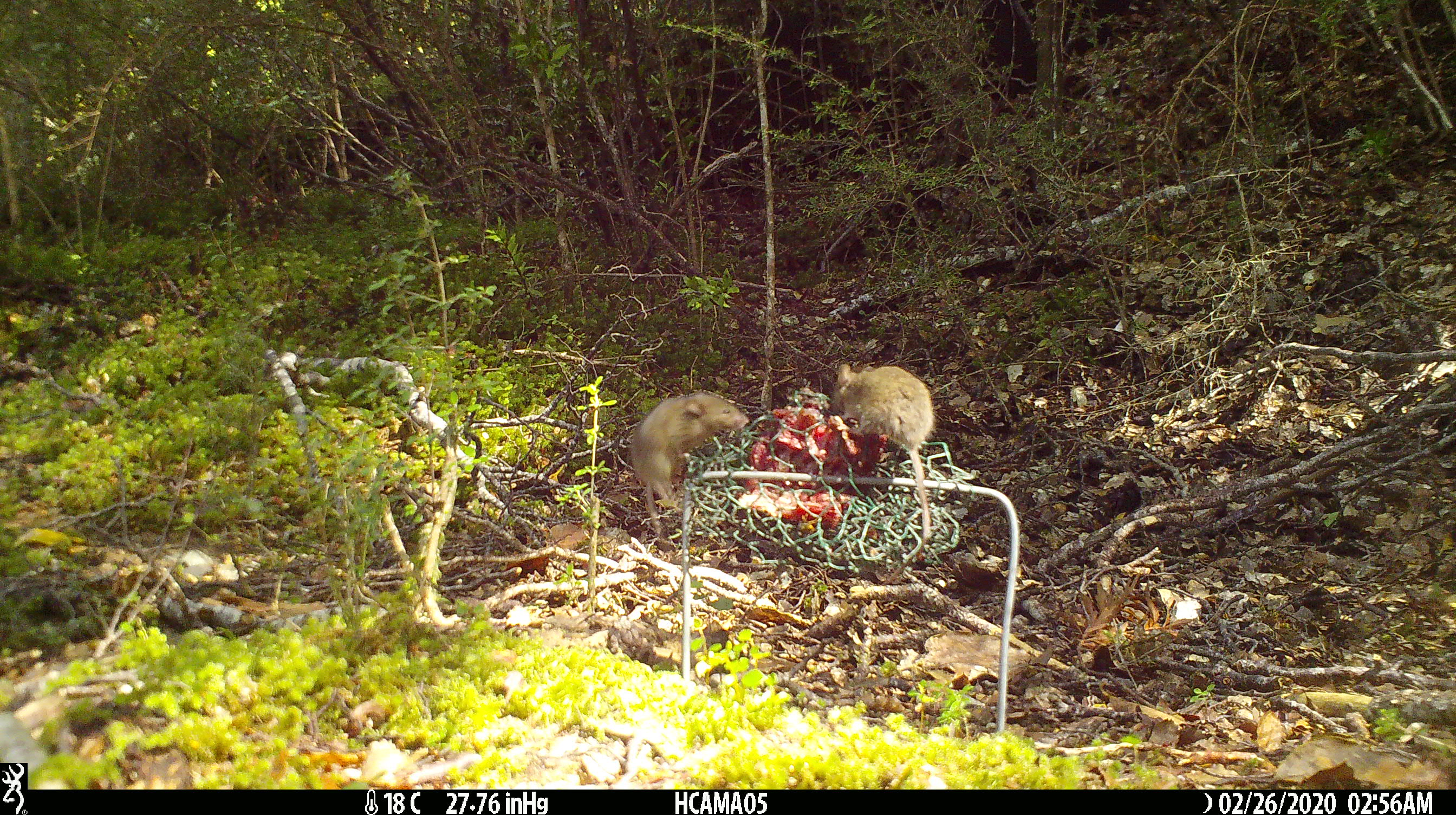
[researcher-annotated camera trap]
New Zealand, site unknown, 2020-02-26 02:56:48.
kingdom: Animalia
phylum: Chordata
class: Mammalia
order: Rodentia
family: Muridae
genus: Mus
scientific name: Mus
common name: mouse